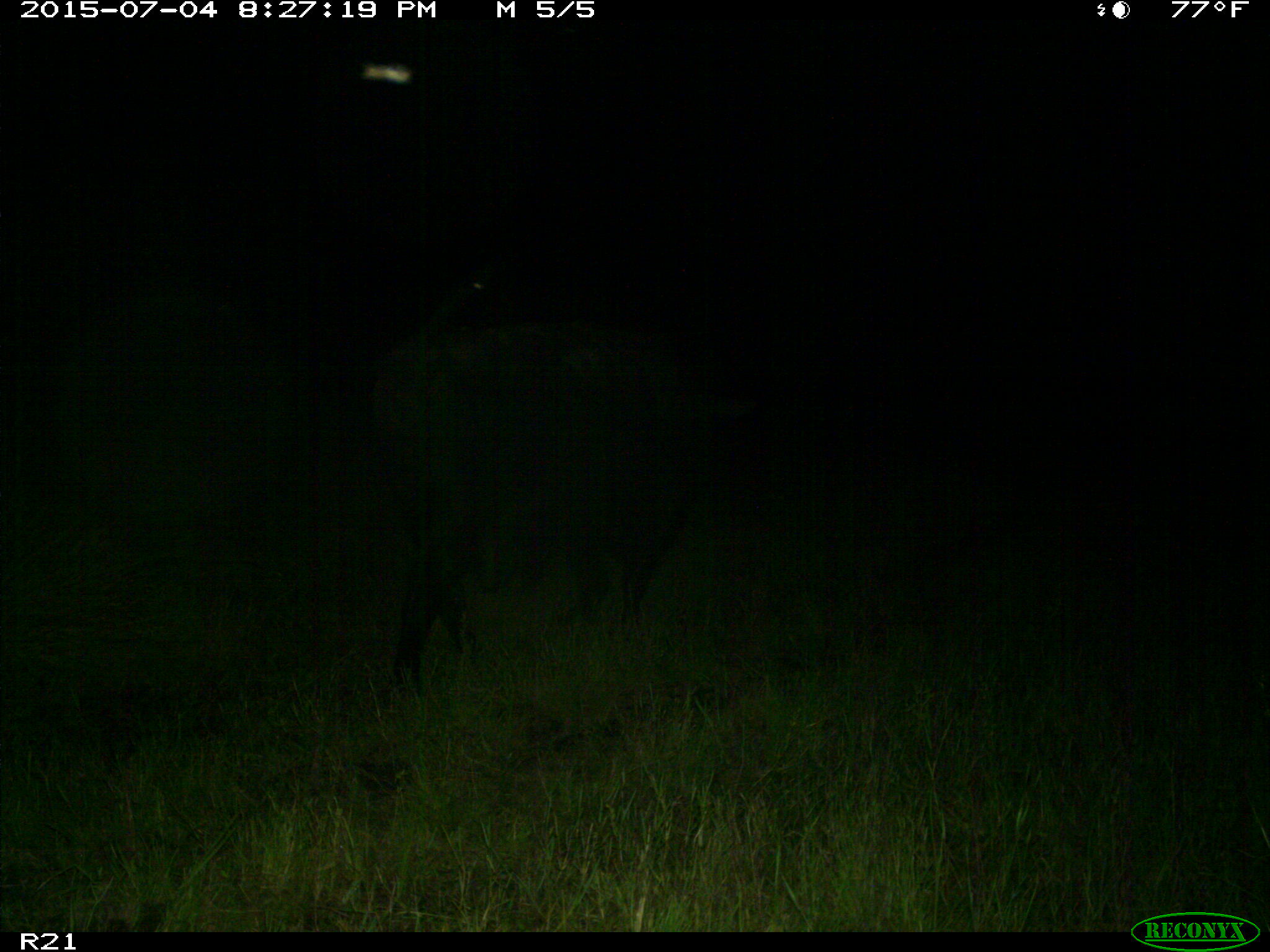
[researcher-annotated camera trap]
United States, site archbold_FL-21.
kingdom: Animalia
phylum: Chordata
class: Mammalia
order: Artiodactyla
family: Bovidae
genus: Bos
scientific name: Bos taurus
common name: domestic cow